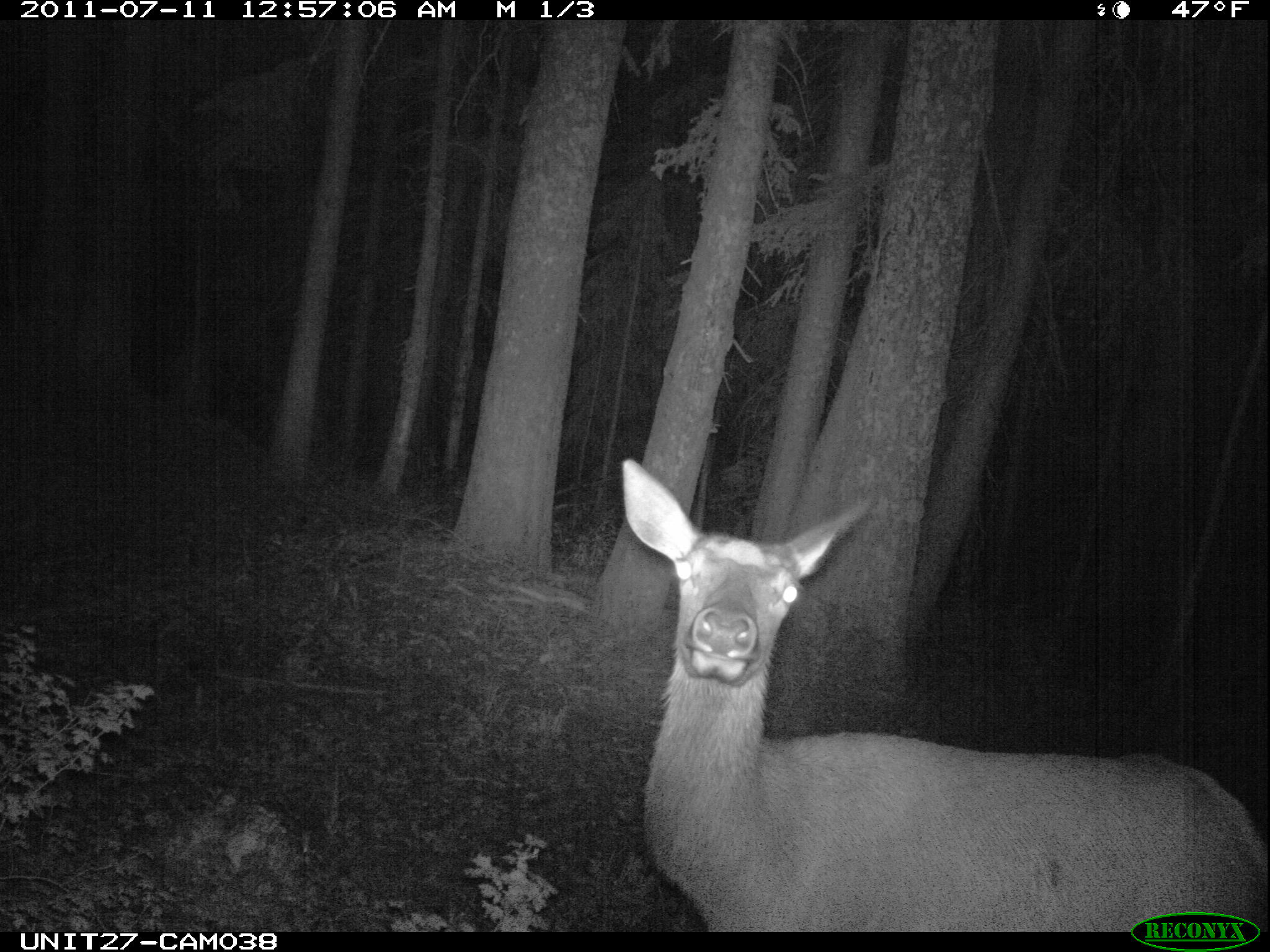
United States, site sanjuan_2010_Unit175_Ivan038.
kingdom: Animalia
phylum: Chordata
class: Mammalia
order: Artiodactyla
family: Cervidae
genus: Cervus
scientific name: Cervus elaphus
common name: red deer